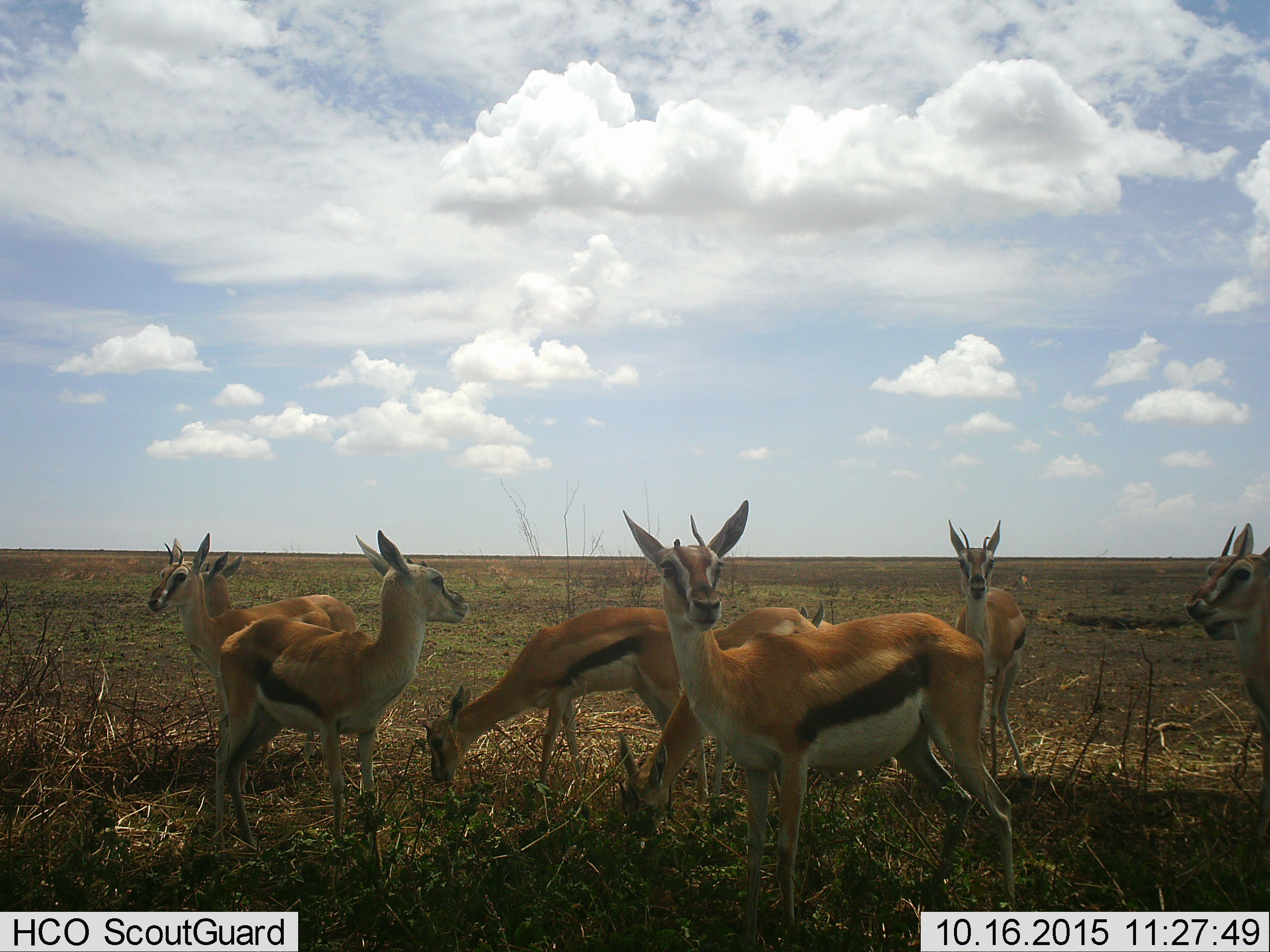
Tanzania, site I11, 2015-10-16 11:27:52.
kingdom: Animalia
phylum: Chordata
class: Mammalia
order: Artiodactyla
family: Bovidae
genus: Eudorcas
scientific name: Eudorcas thomsonii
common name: thomson's gazelle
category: gazellethomsons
Gazellethomsons (thomson's gazelle) (Eudorcas thomsonii), count 10. Behavior (volunteer vote fractions): standing 90%, resting 0%, moving 10%, interacting 0%. Young present (vote fraction): 20%. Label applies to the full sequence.